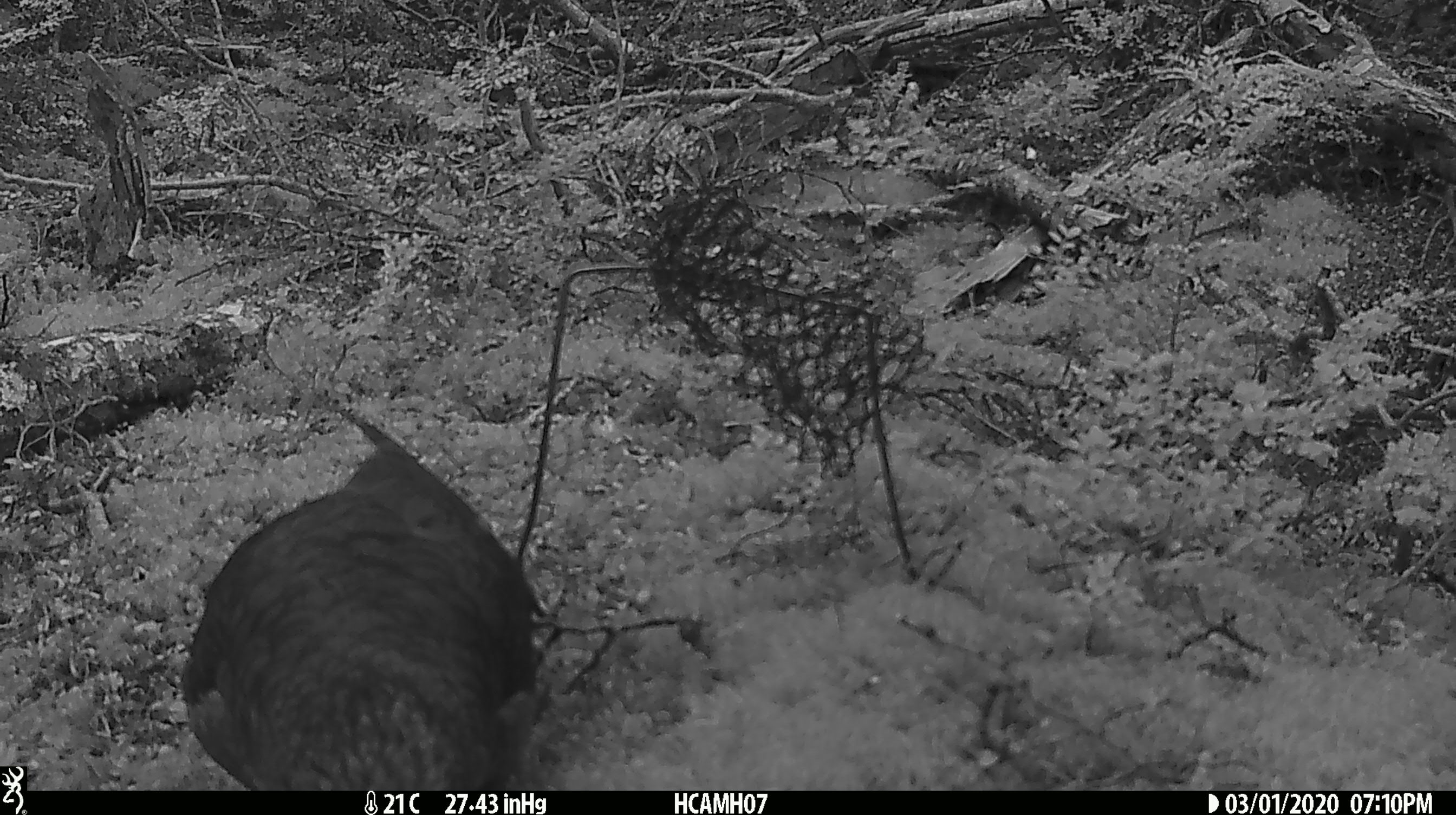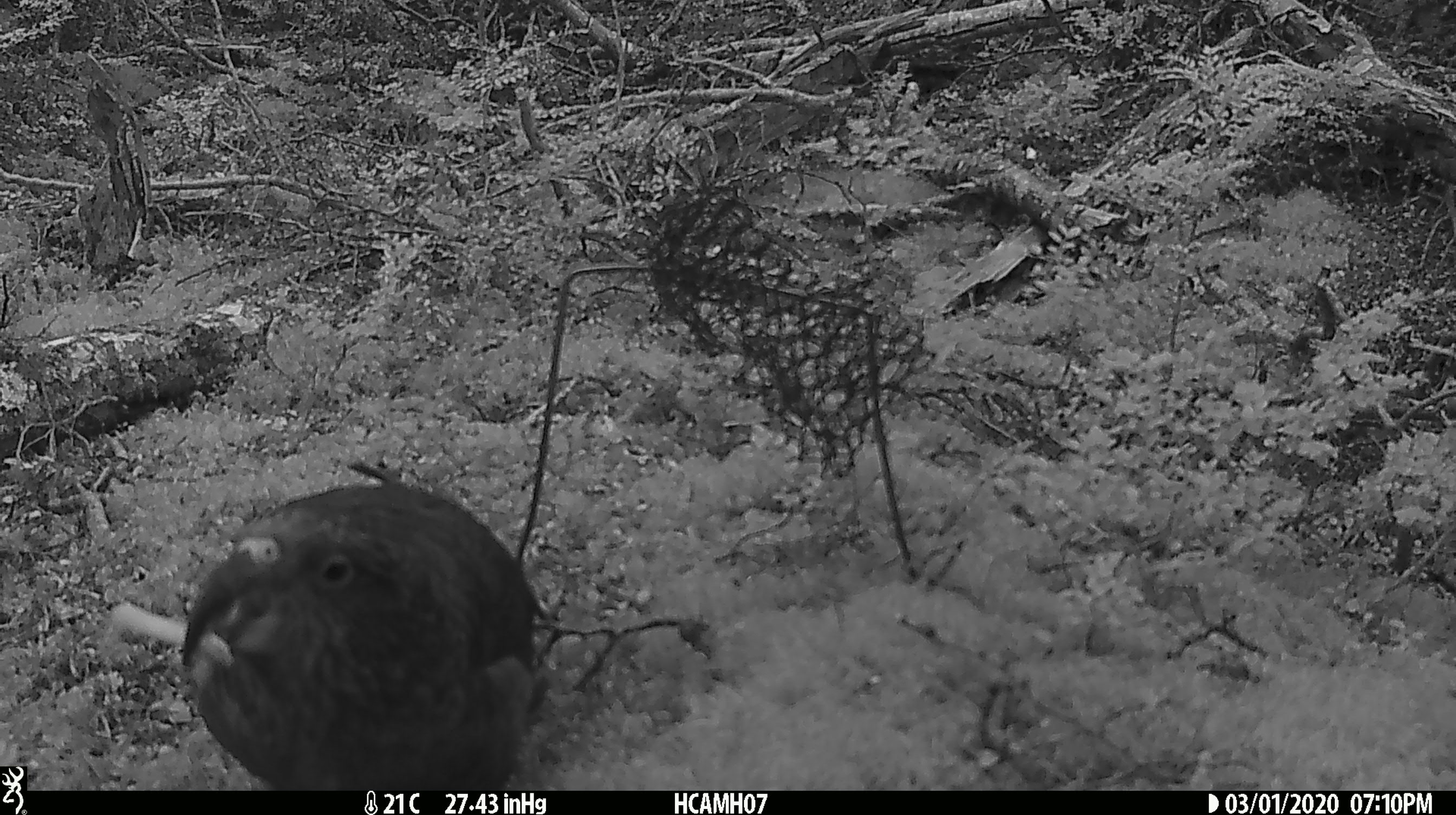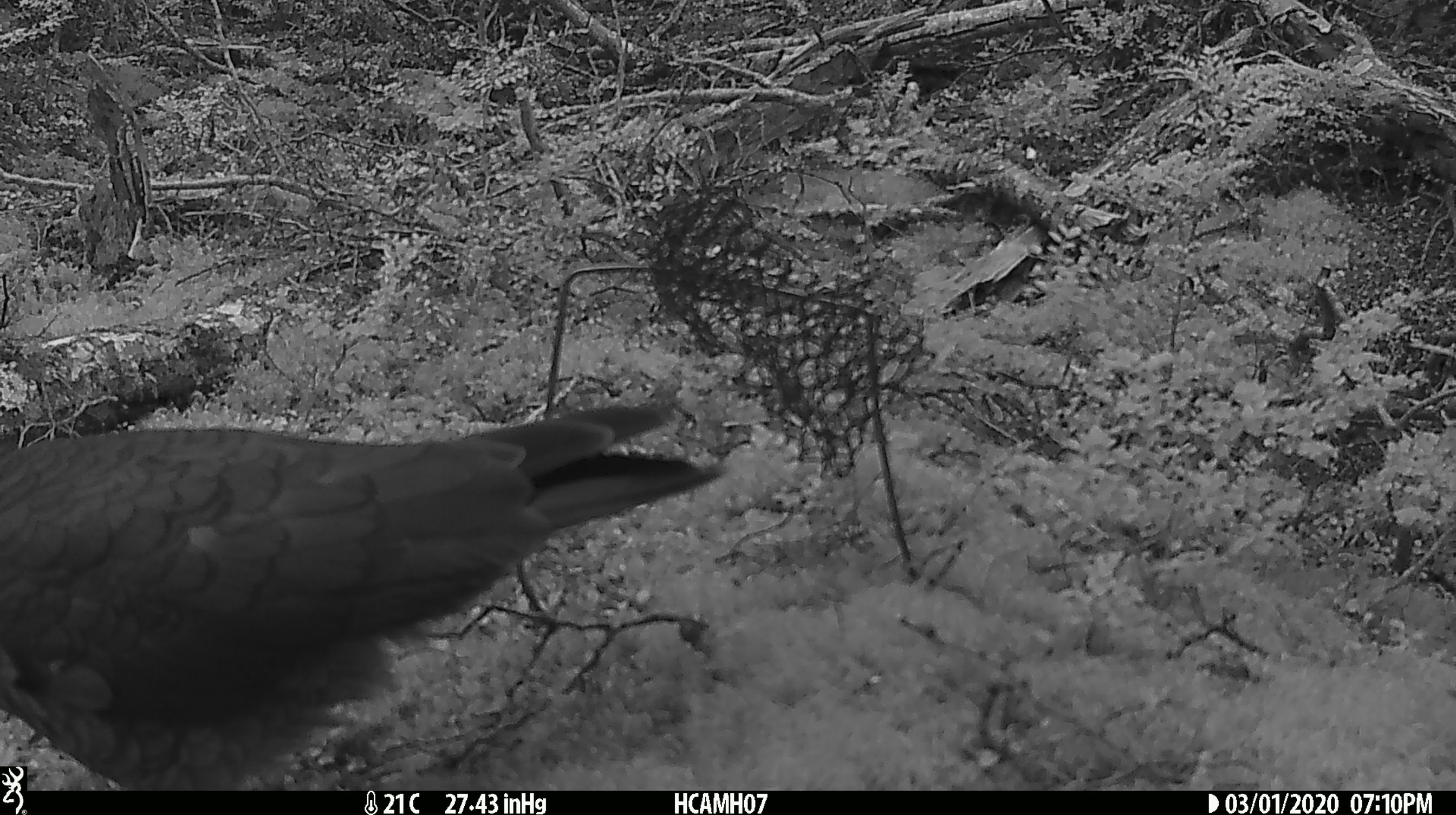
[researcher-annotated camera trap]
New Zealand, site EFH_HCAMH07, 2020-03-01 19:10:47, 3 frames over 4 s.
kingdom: Animalia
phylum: Chordata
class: Aves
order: Psittaciformes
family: Strigopidae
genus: Nestor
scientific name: Nestor notabilis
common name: kea